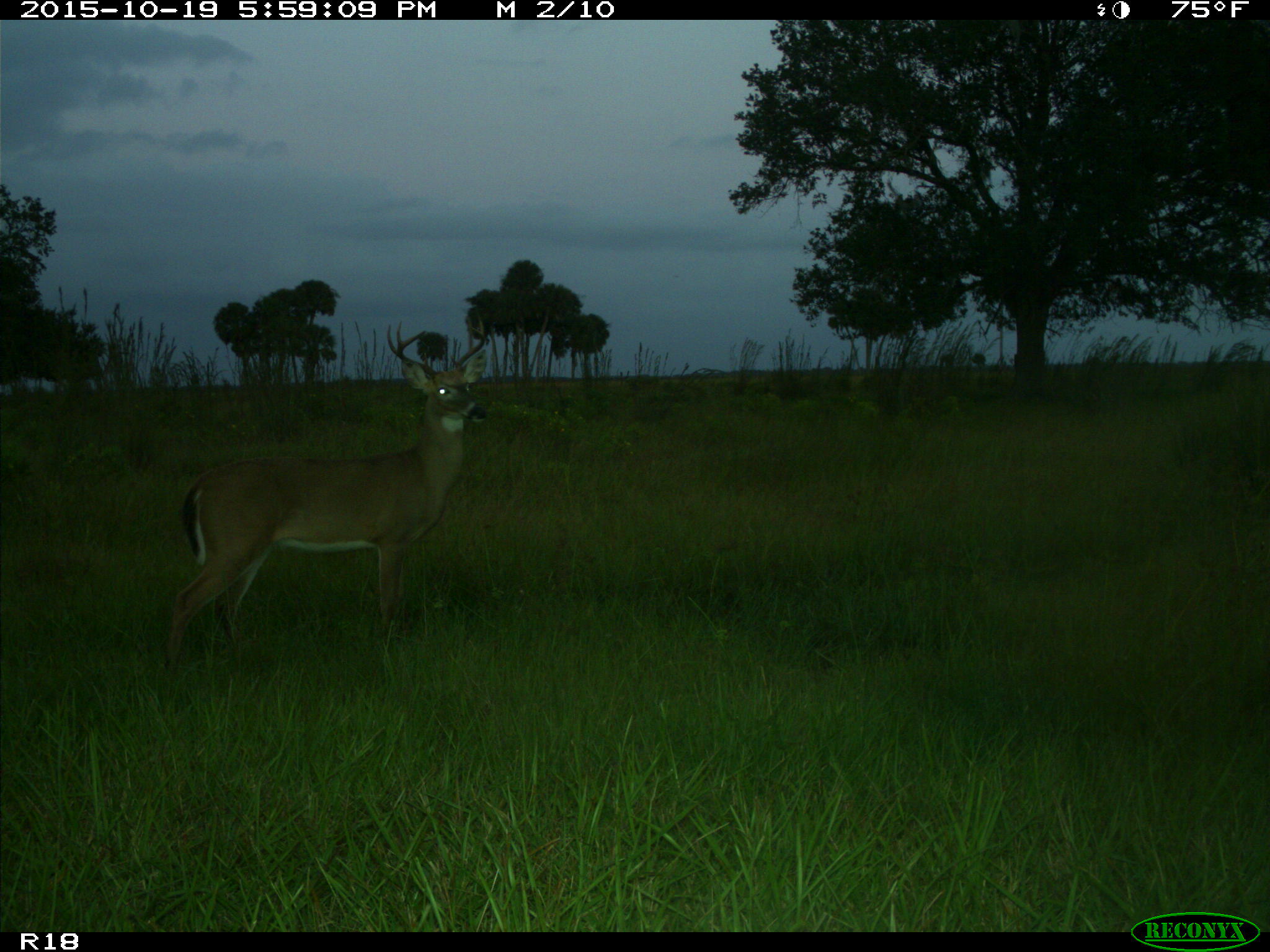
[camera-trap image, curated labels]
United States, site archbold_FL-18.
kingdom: Animalia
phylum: Chordata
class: Mammalia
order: Artiodactyla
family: Cervidae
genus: Odocoileus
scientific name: Odocoileus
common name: deer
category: unidentified deer